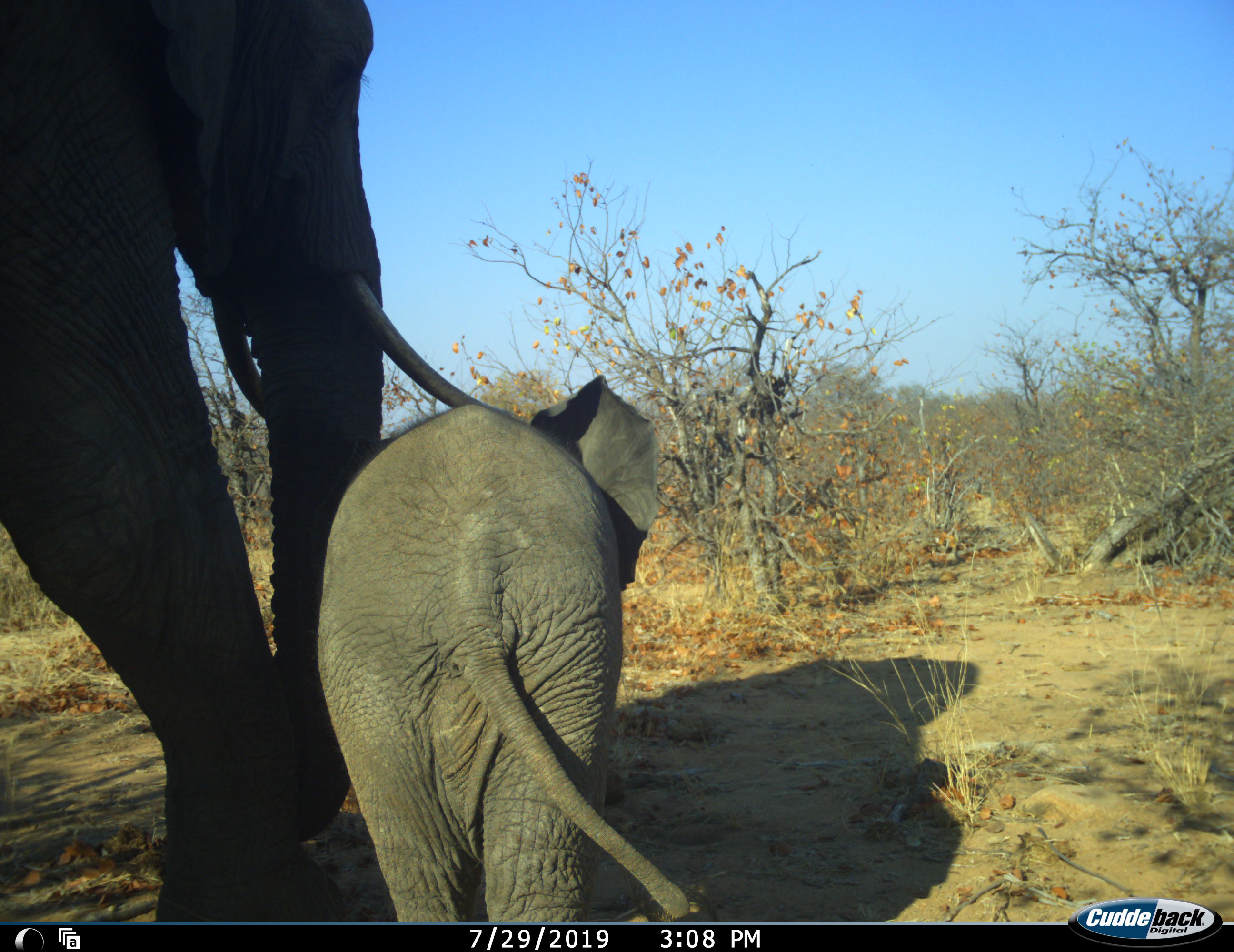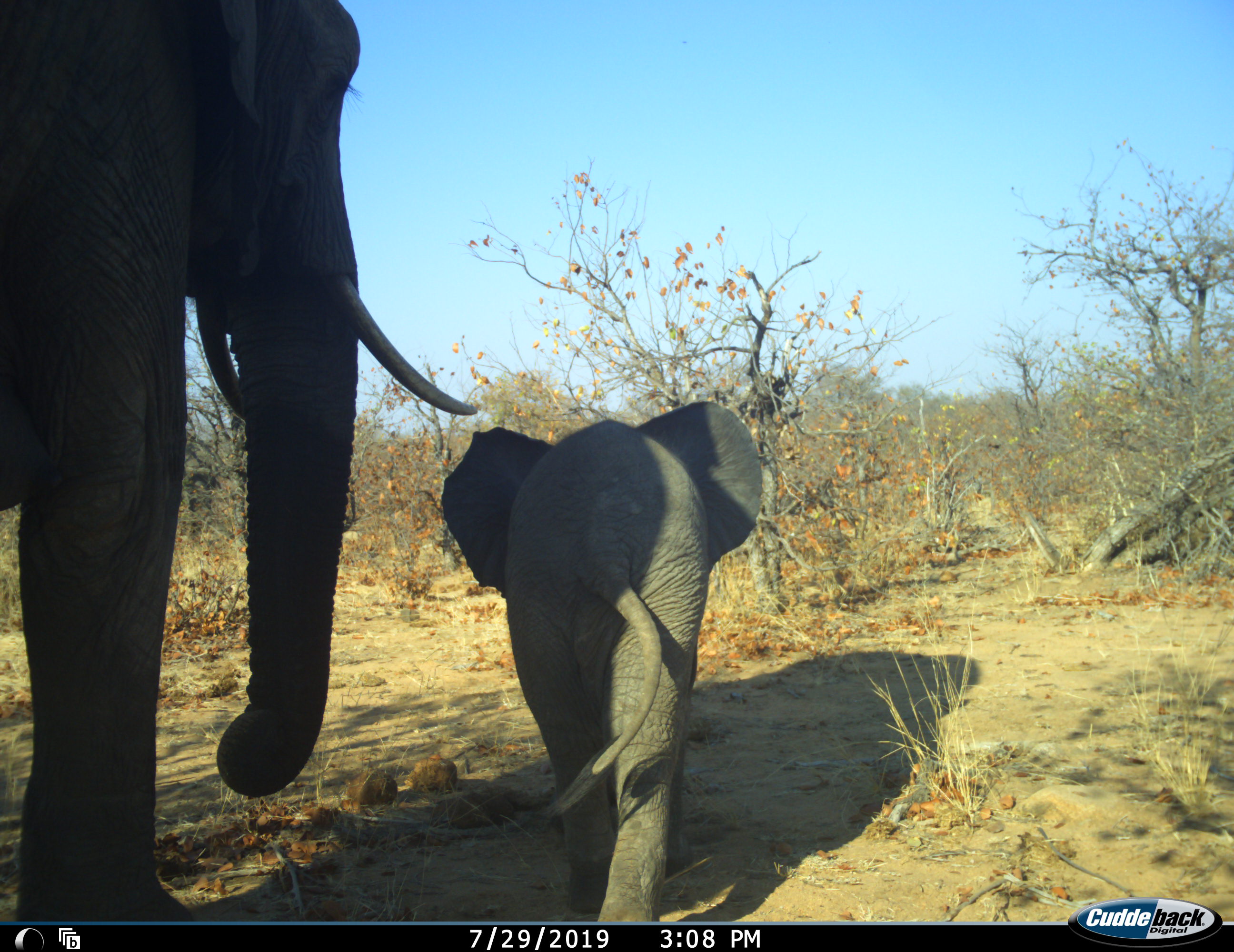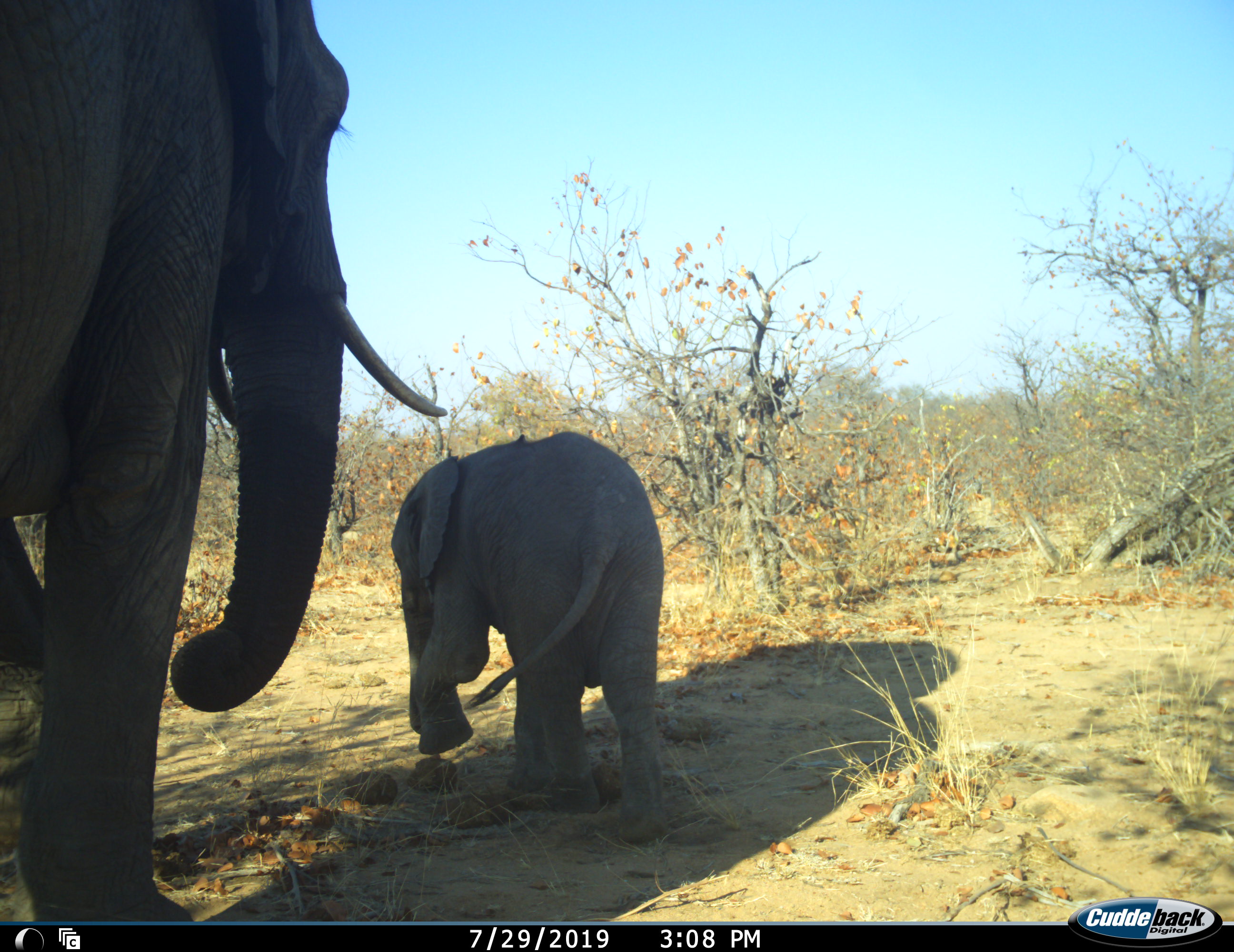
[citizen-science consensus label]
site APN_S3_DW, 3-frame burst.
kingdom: Animalia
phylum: Chordata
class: Mammalia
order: Proboscidea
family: Elephantidae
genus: Loxodonta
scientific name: Loxodonta africana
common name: african bush elephant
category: elephant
Elephant (african bush elephant) (Loxodonta africana), count 2. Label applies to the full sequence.